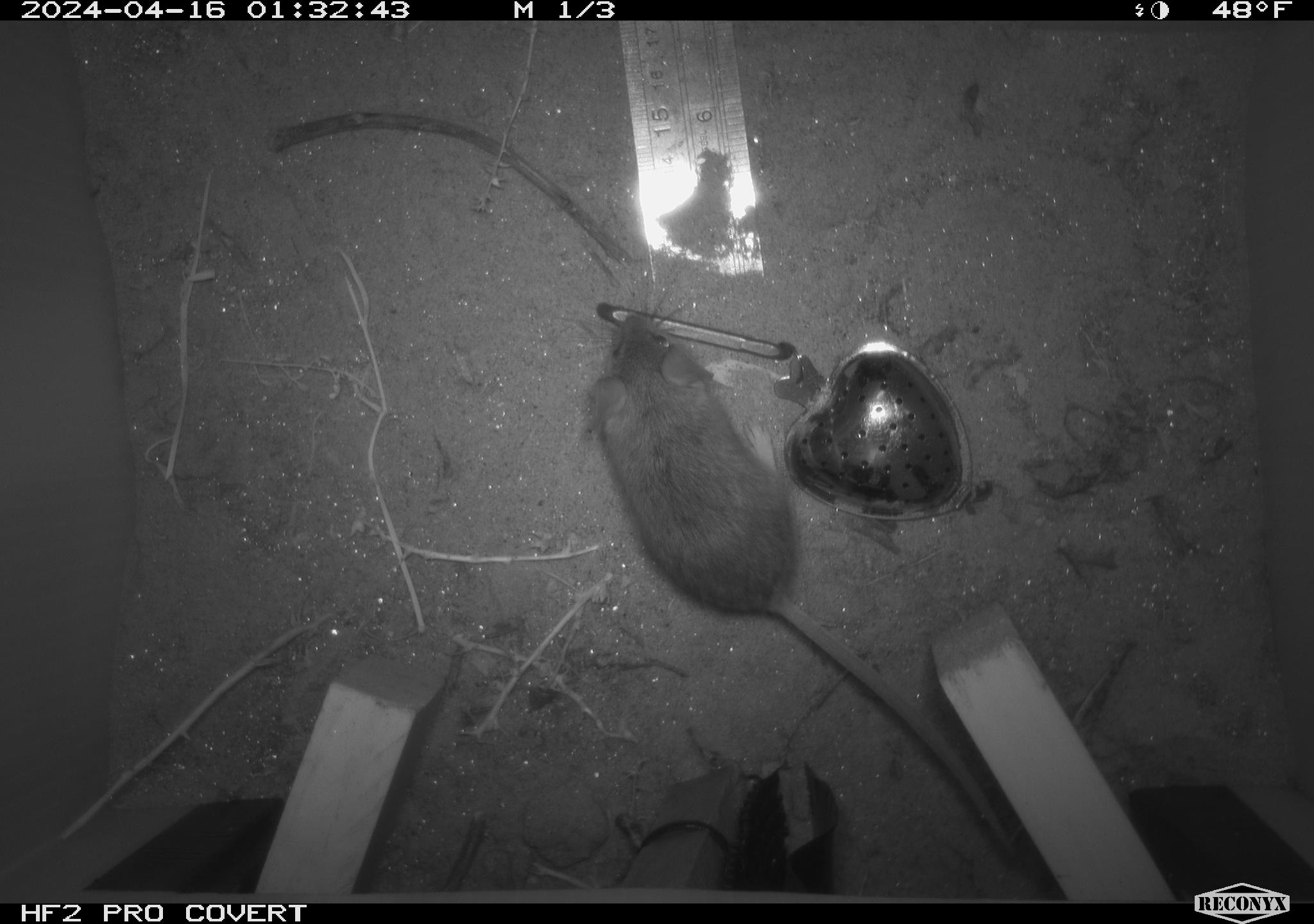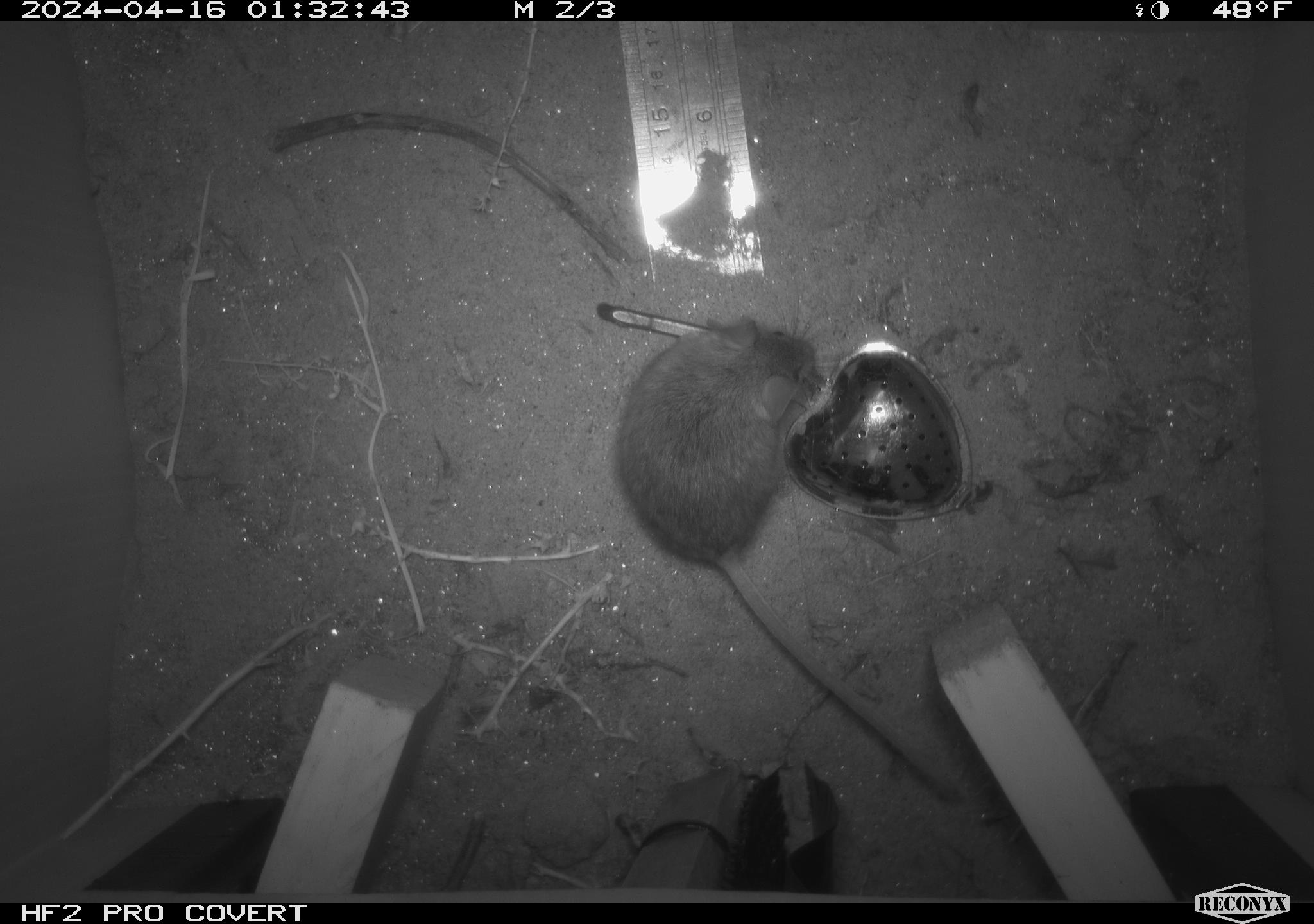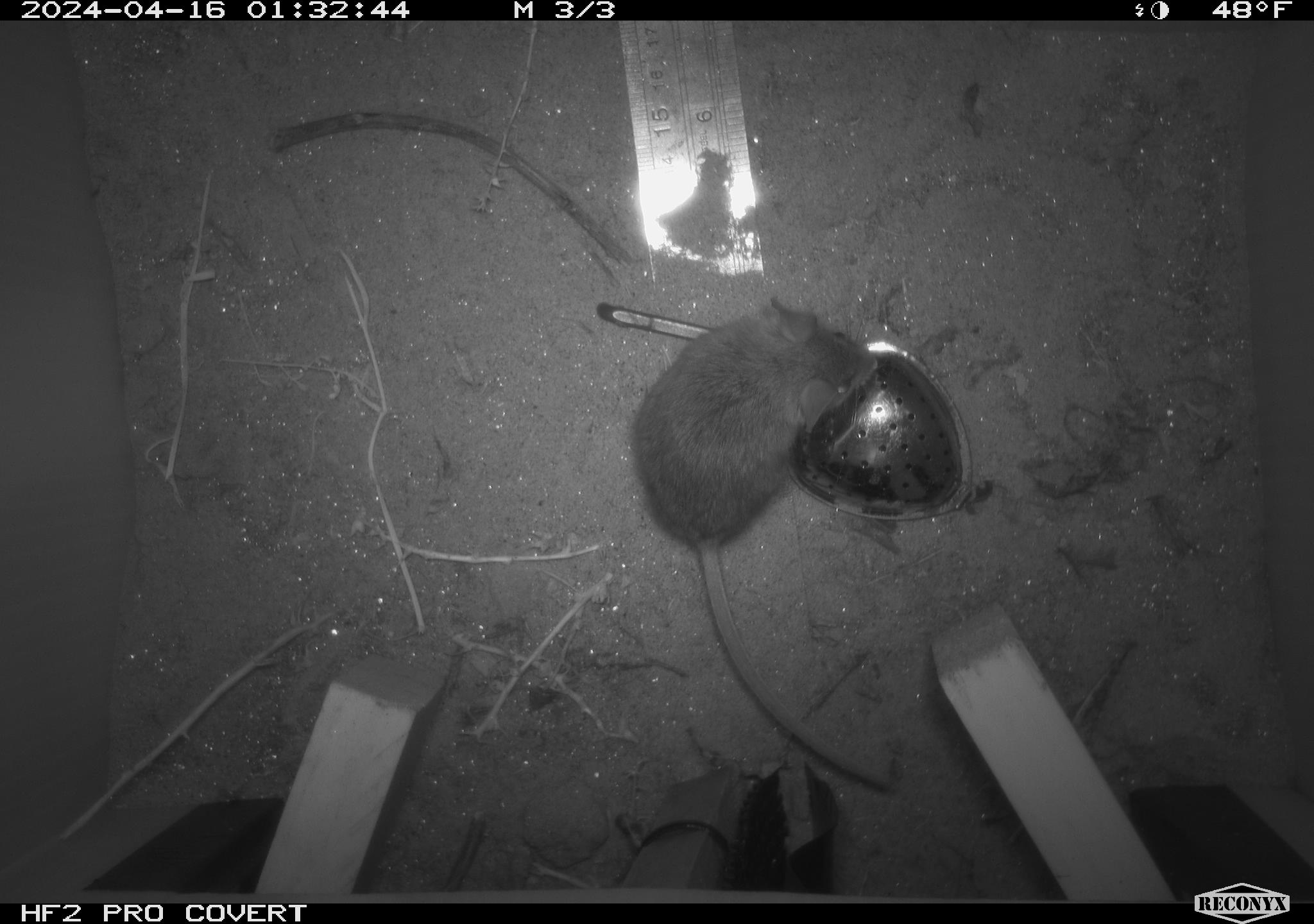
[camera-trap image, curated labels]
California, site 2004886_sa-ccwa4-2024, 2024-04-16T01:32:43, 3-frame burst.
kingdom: Animalia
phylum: Chordata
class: Mammalia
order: Rodentia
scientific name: Rodentia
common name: woodrat or rat or mouse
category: woodrat or rat or mouse species